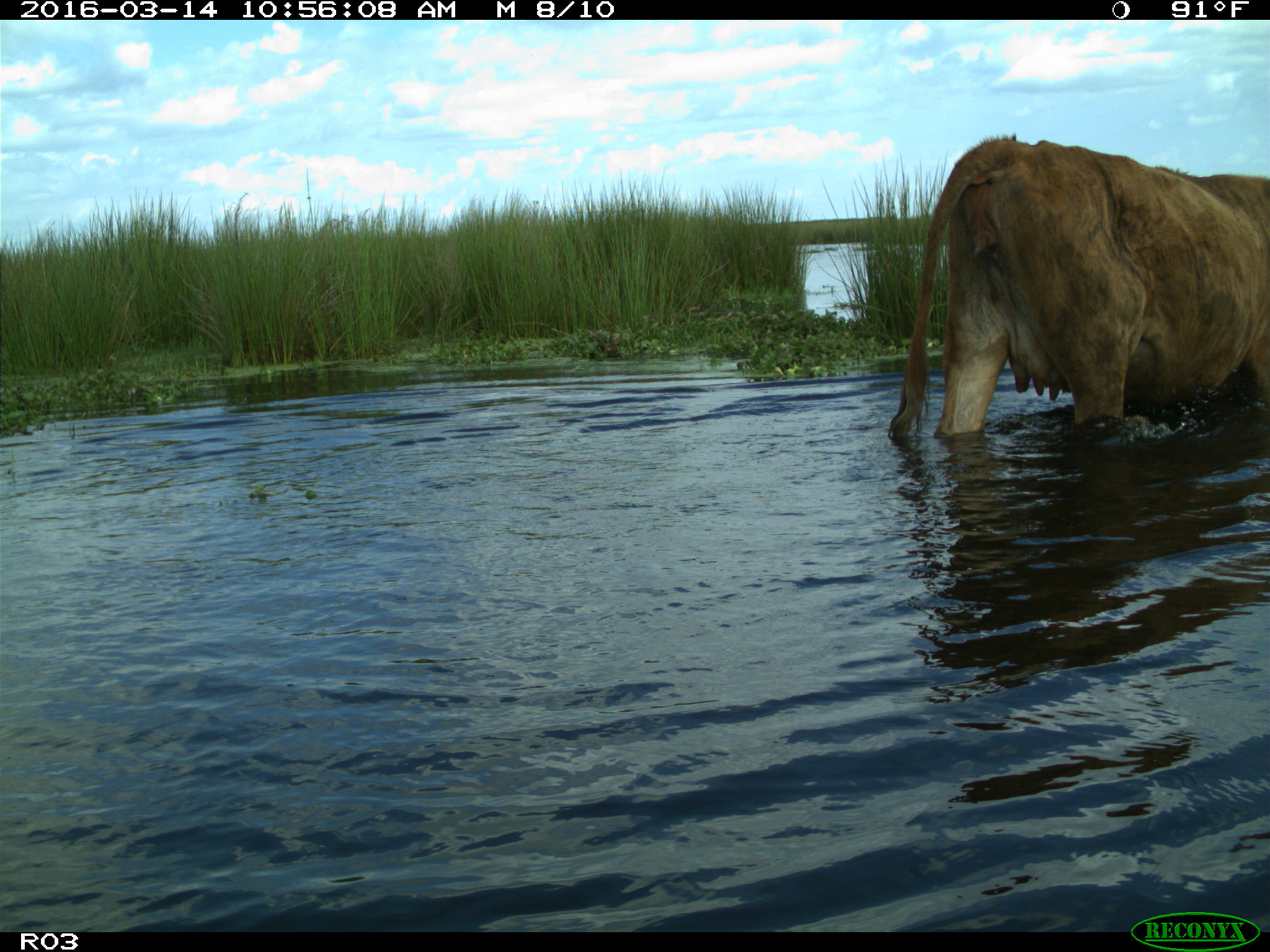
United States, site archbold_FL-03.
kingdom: Animalia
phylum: Chordata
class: Mammalia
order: Artiodactyla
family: Bovidae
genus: Bos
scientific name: Bos taurus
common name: domestic cow